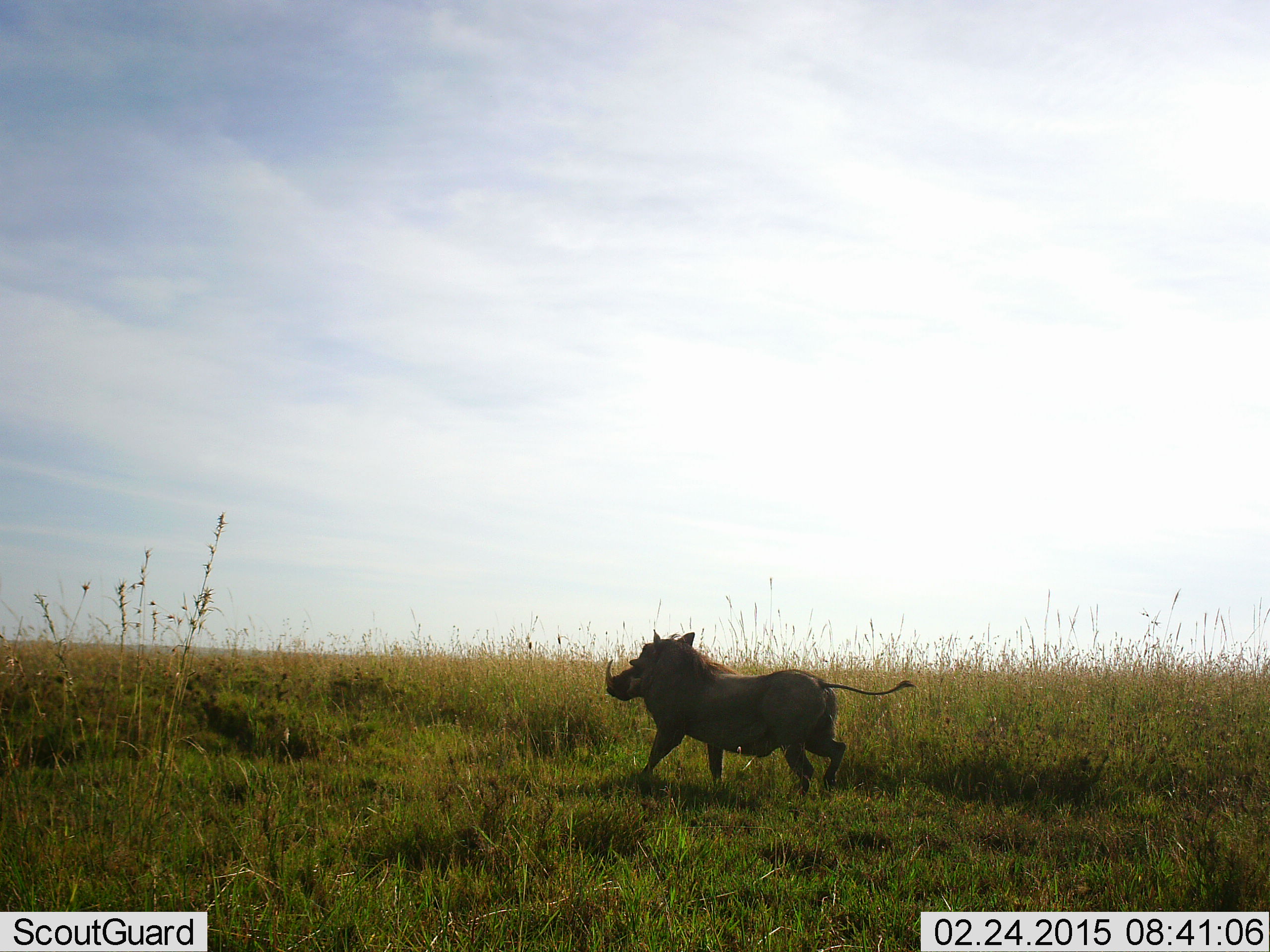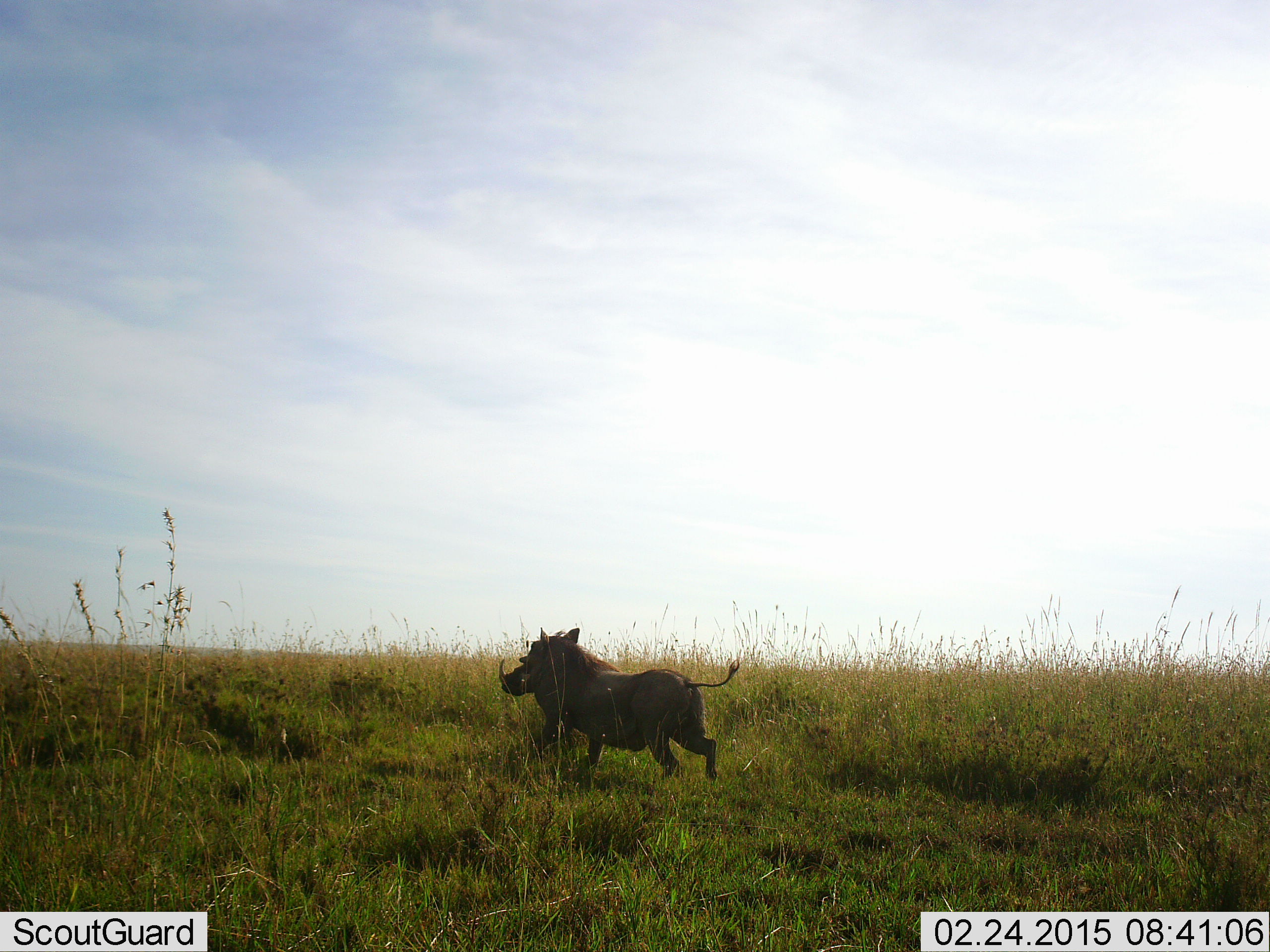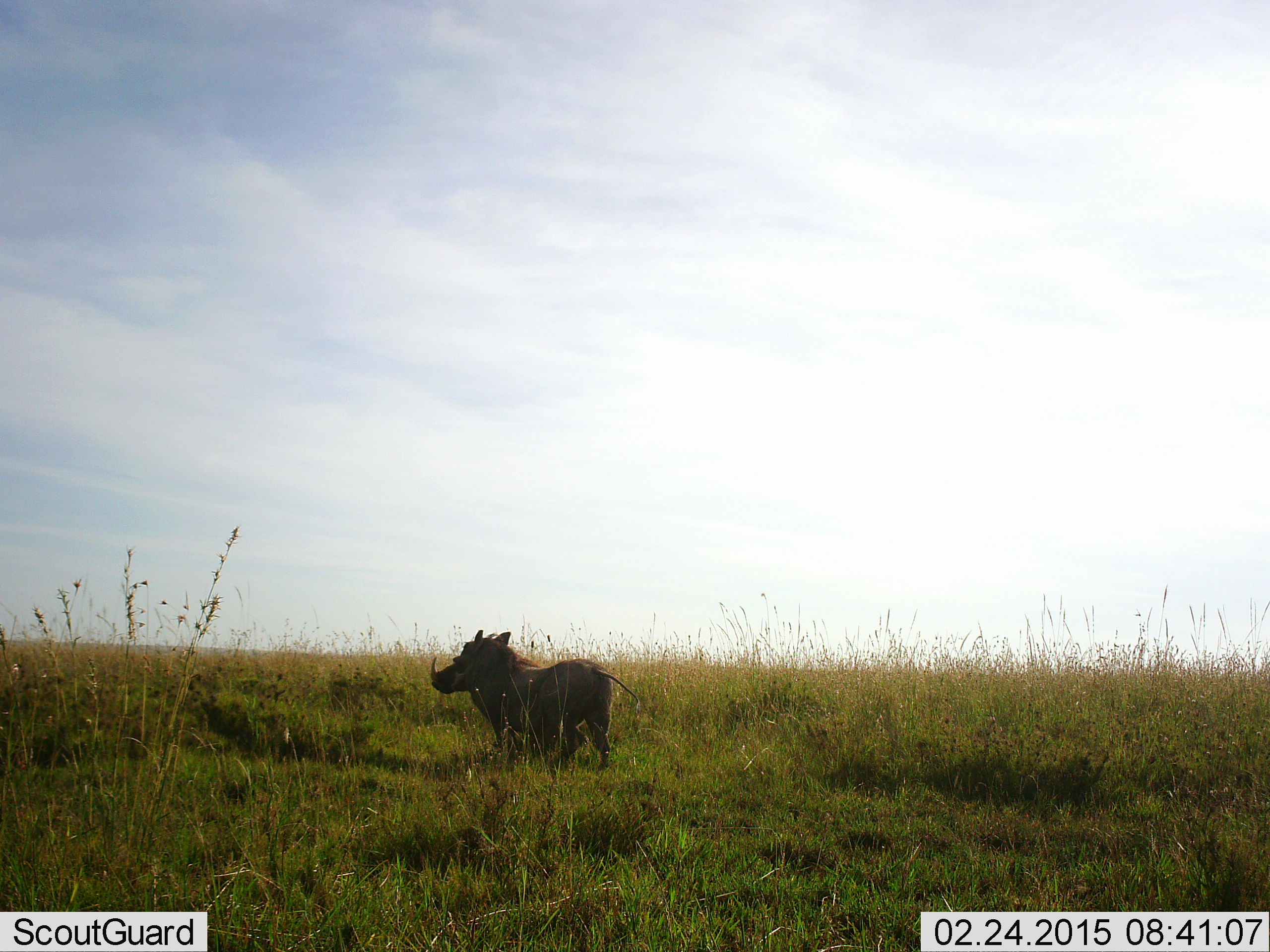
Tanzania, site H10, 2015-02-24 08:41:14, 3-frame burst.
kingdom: Animalia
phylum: Chordata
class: Mammalia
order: Artiodactyla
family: Suidae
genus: Phacochoerus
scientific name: Phacochoerus africanus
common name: warthog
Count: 1.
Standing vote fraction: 0%.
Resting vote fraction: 0%.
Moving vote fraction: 100%.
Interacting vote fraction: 0%.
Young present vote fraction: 0%.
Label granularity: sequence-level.